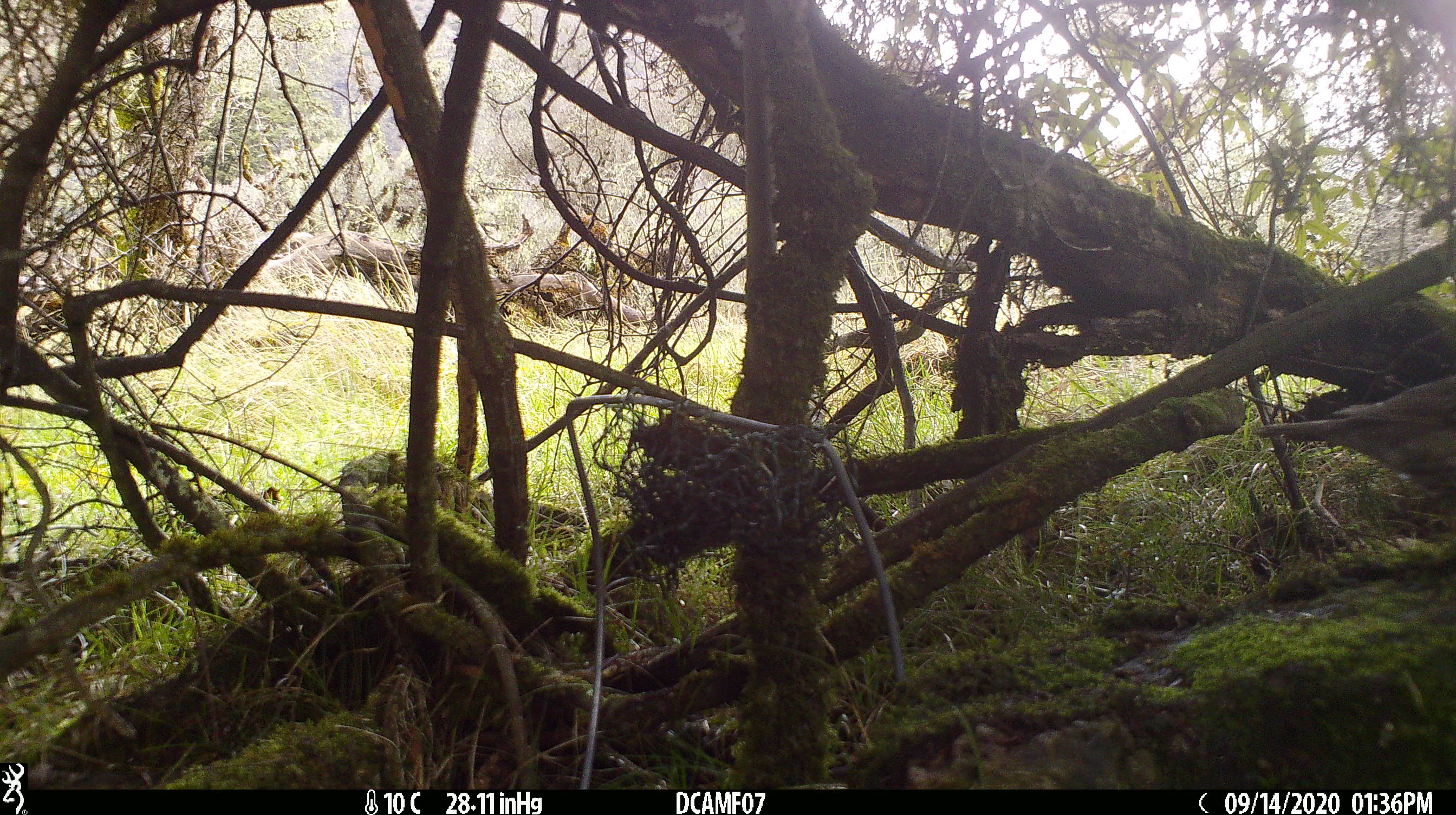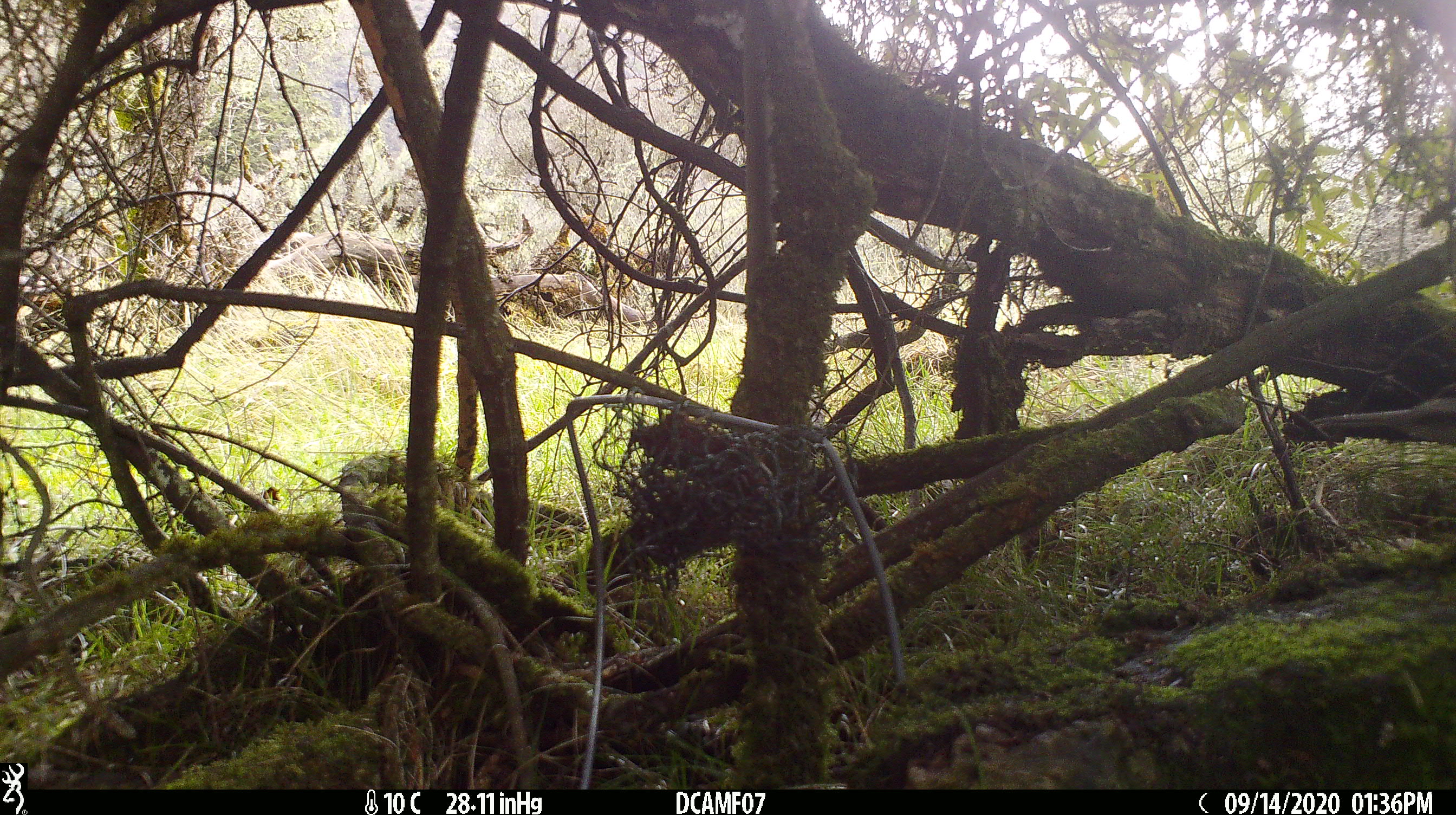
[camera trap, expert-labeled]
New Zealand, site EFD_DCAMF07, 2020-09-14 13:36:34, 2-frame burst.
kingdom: Animalia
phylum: Chordata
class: Aves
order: Passeriformes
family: Turdidae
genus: Turdus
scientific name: Turdus philomelos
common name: song thrush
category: thrush